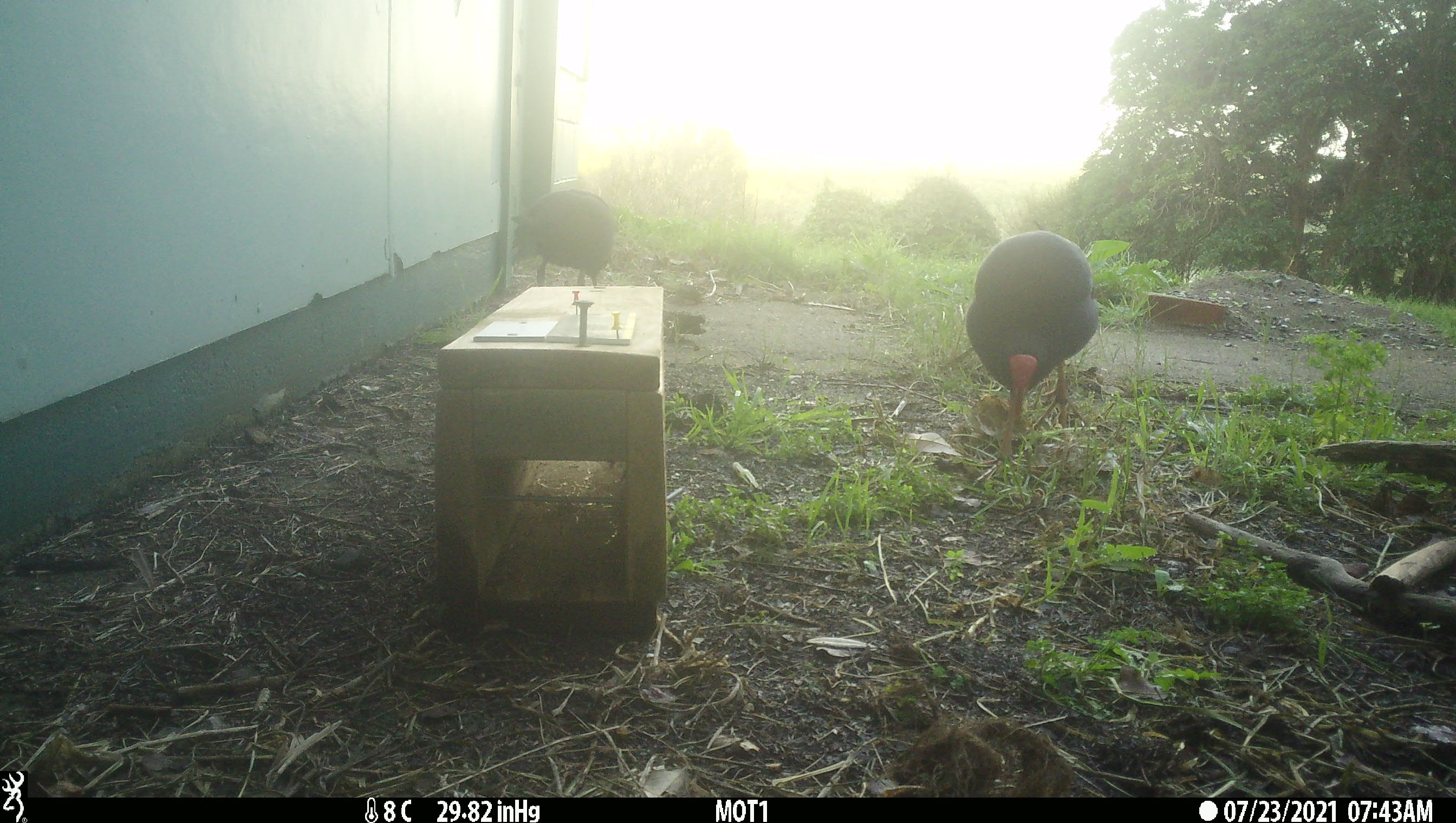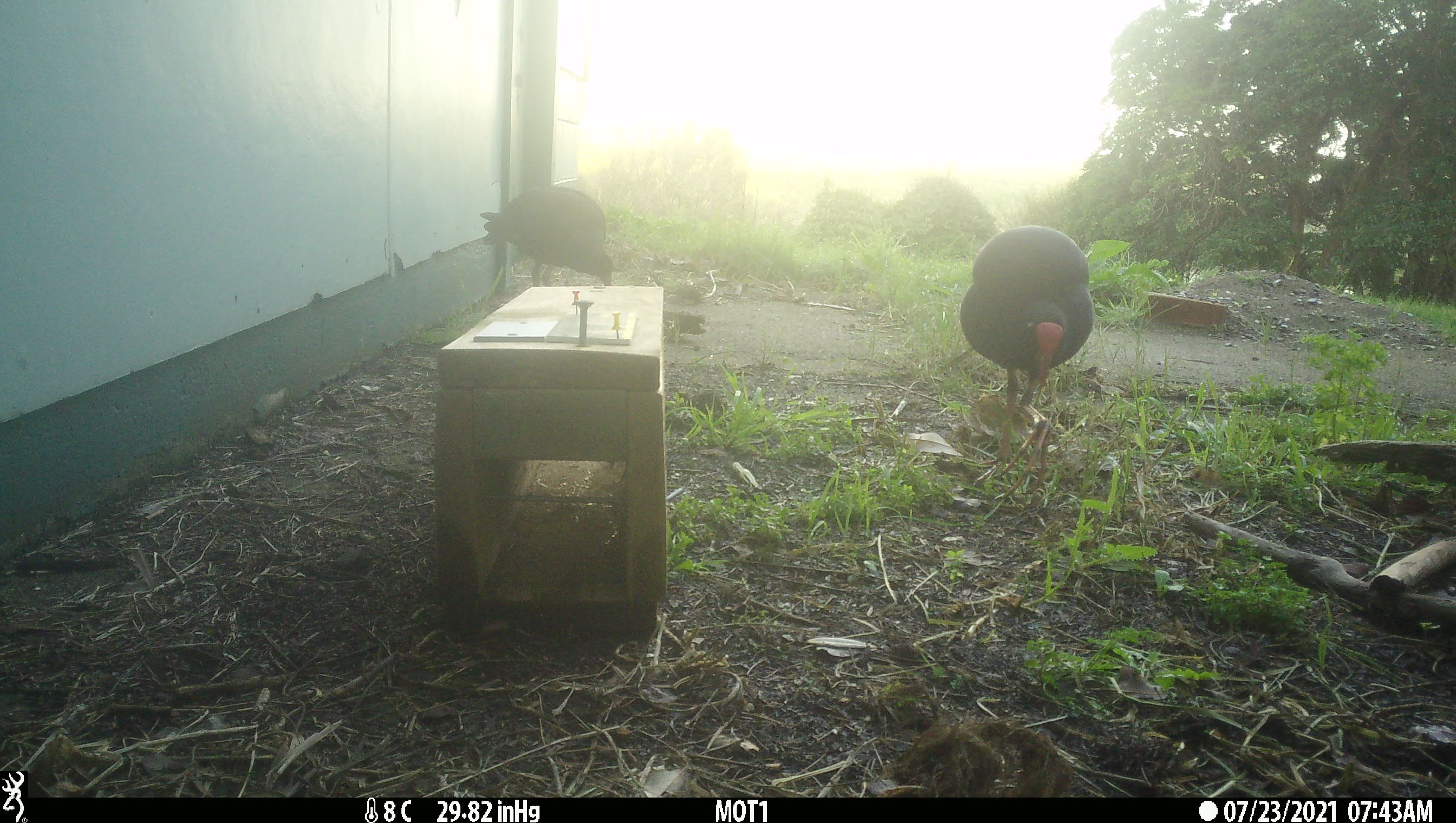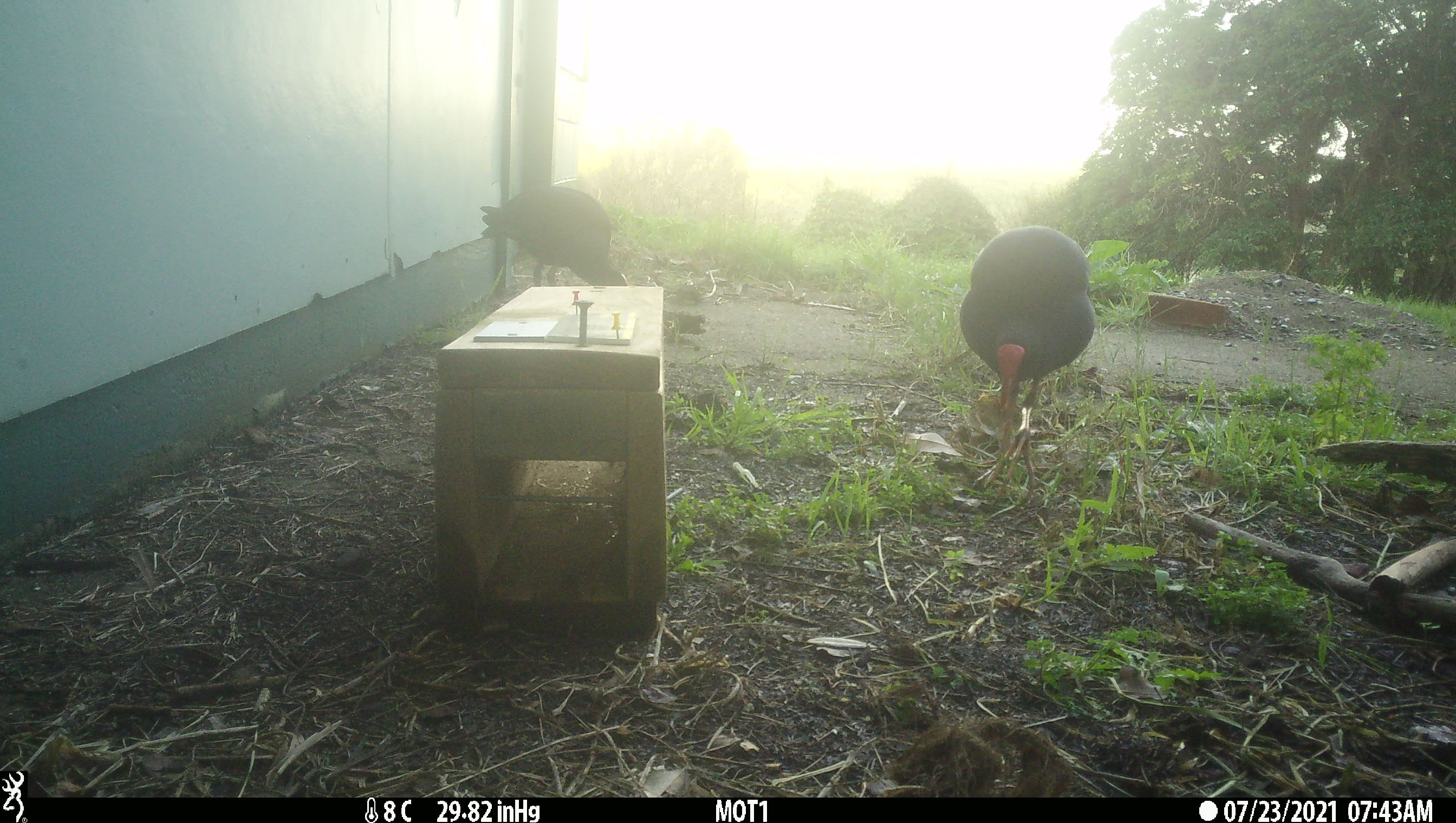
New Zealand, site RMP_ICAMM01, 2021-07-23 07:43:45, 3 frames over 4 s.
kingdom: Animalia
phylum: Chordata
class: Aves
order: Gruiformes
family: Rallidae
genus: Porphyrio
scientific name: Porphyrio melanotus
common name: australasian swamphen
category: pukeko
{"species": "pukeko (australasian swamphen) (Porphyrio melanotus)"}